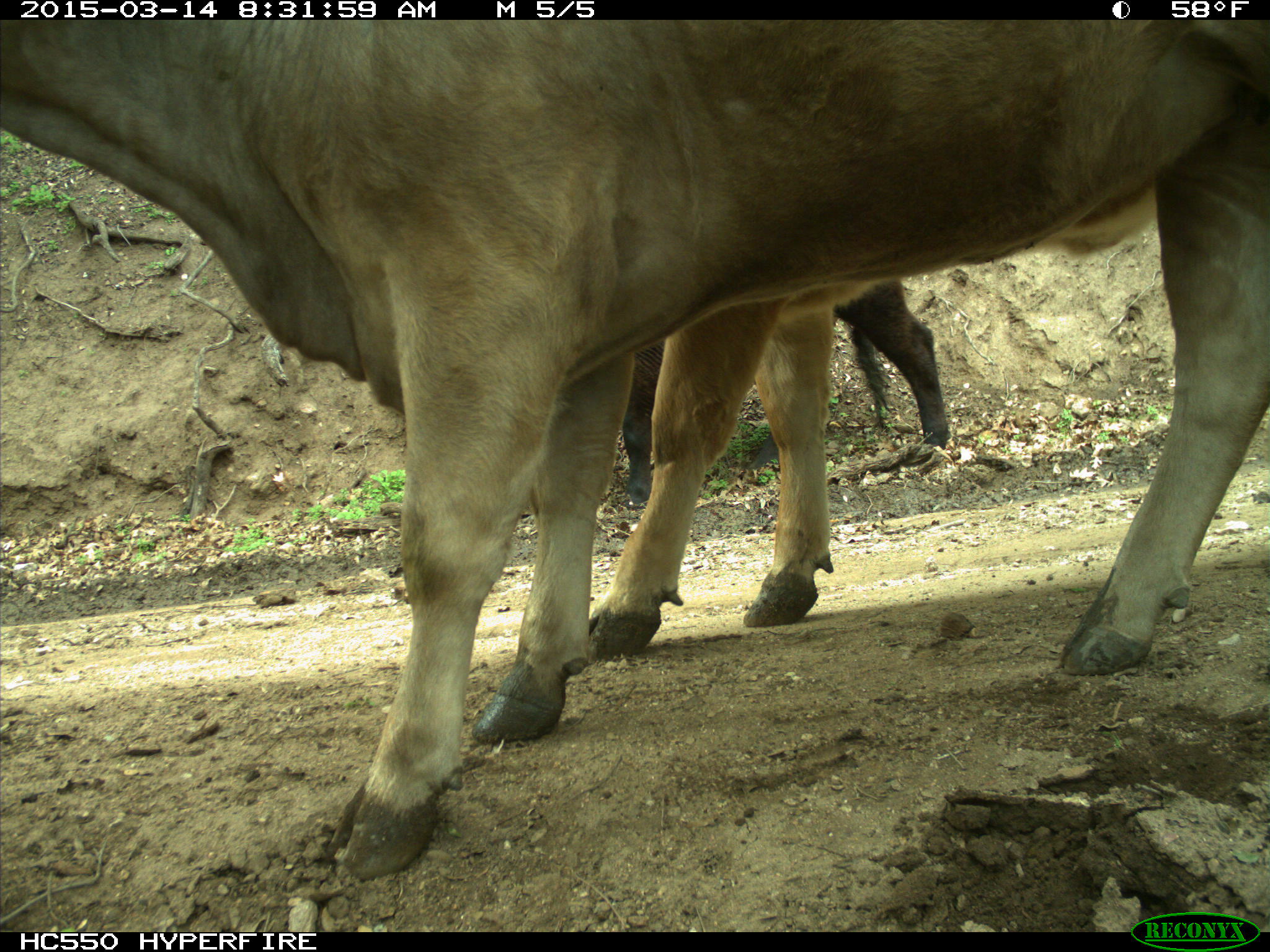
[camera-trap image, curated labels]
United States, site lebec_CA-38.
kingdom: Animalia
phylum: Chordata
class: Mammalia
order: Artiodactyla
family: Bovidae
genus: Bos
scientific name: Bos taurus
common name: domestic cow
Bos taurus (domestic cow).